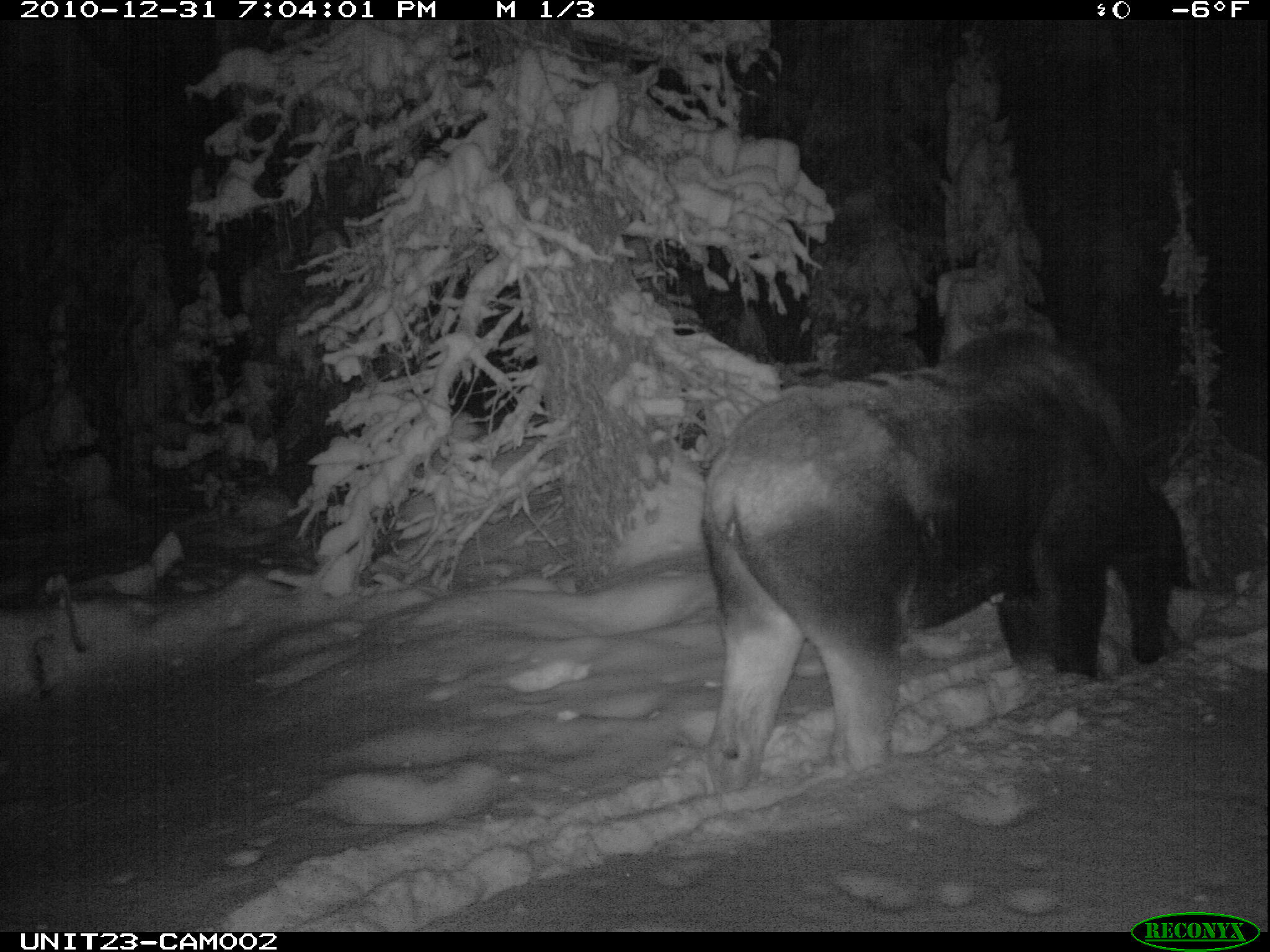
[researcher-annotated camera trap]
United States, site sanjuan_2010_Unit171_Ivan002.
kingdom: Animalia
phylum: Chordata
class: Mammalia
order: Artiodactyla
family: Cervidae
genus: Alces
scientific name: Alces alces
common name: moose